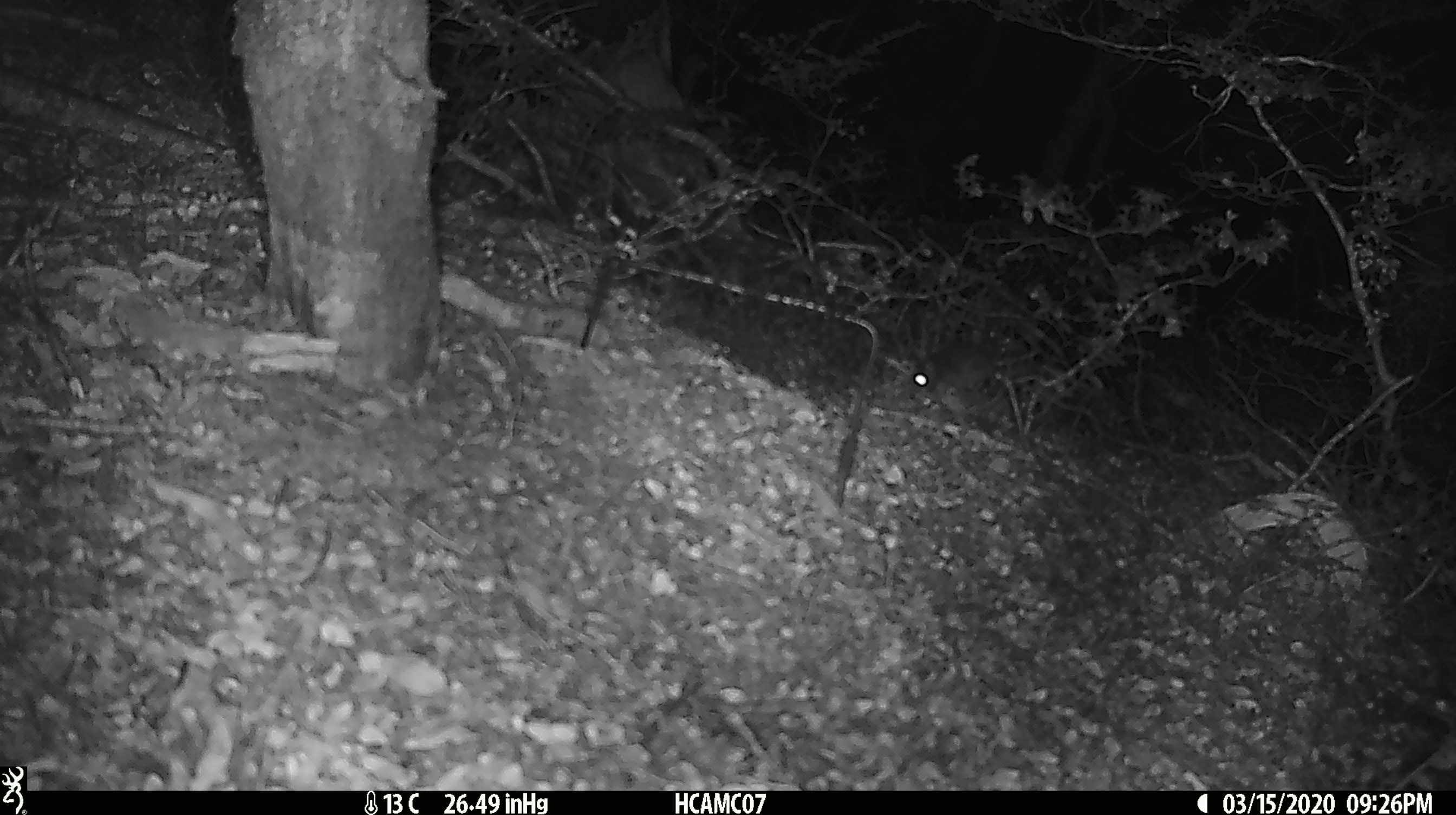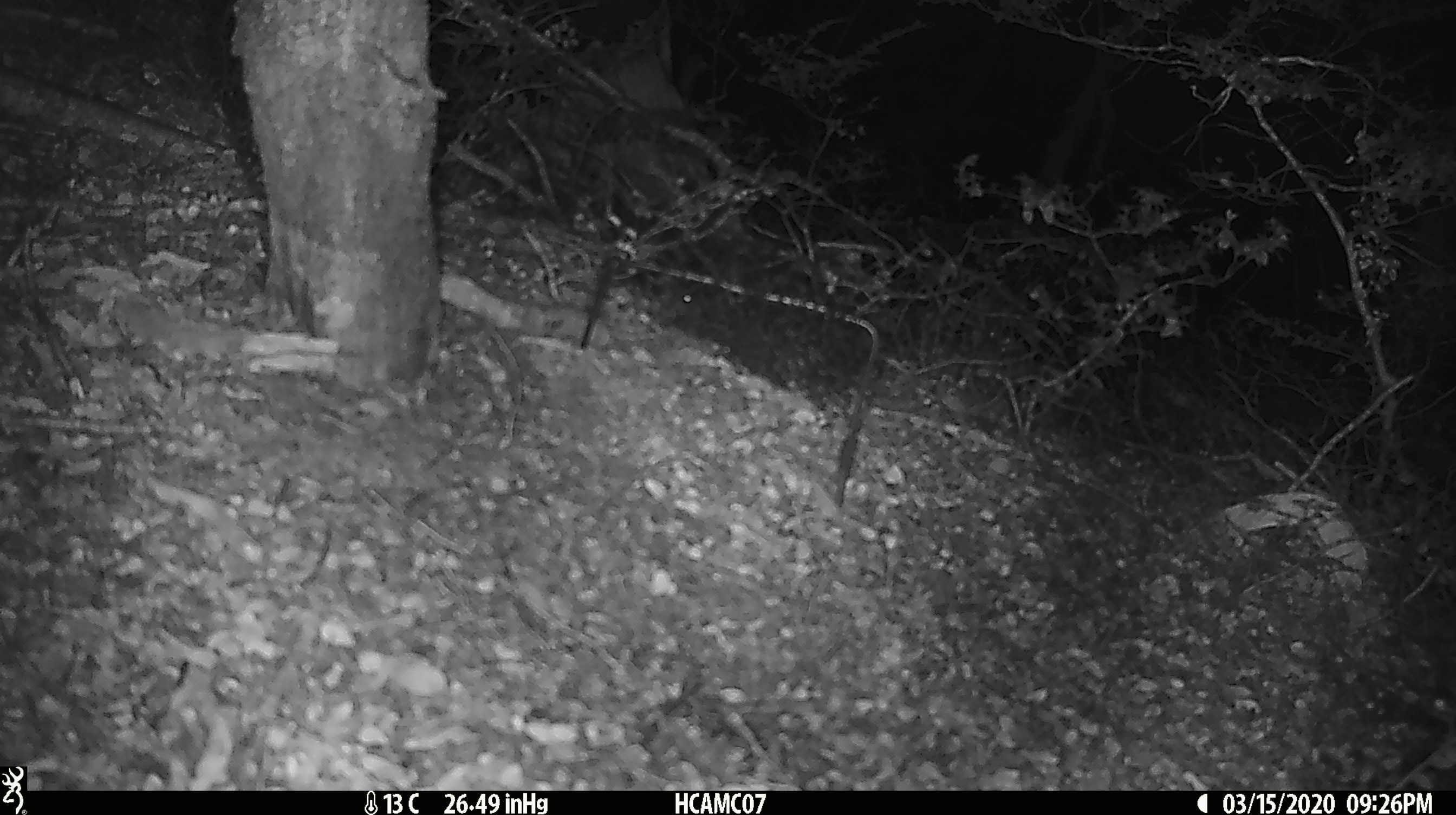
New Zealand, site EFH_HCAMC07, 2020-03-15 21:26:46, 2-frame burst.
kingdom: Animalia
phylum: Chordata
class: Mammalia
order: Rodentia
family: Muridae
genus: Mus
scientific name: Mus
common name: mouse